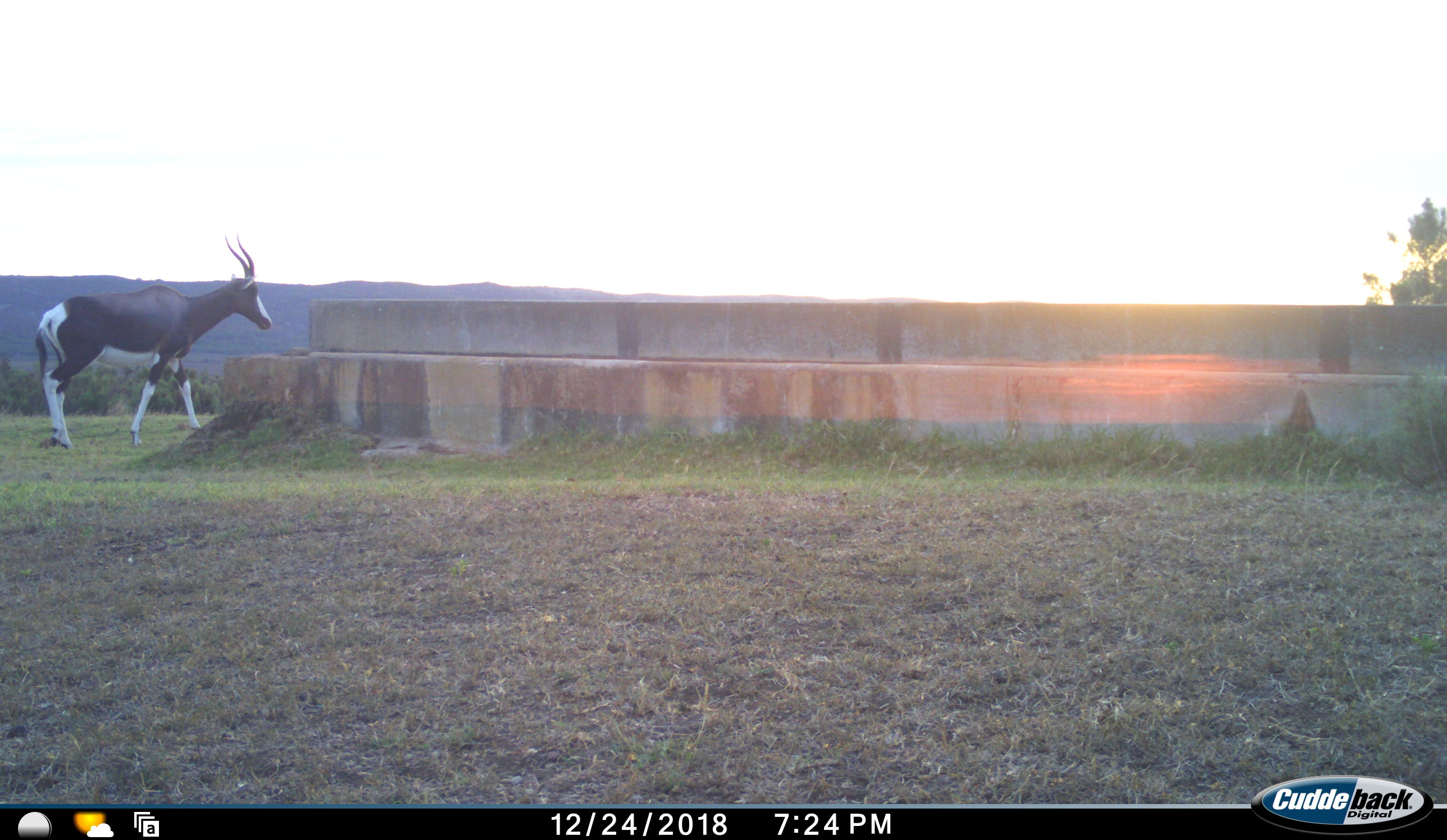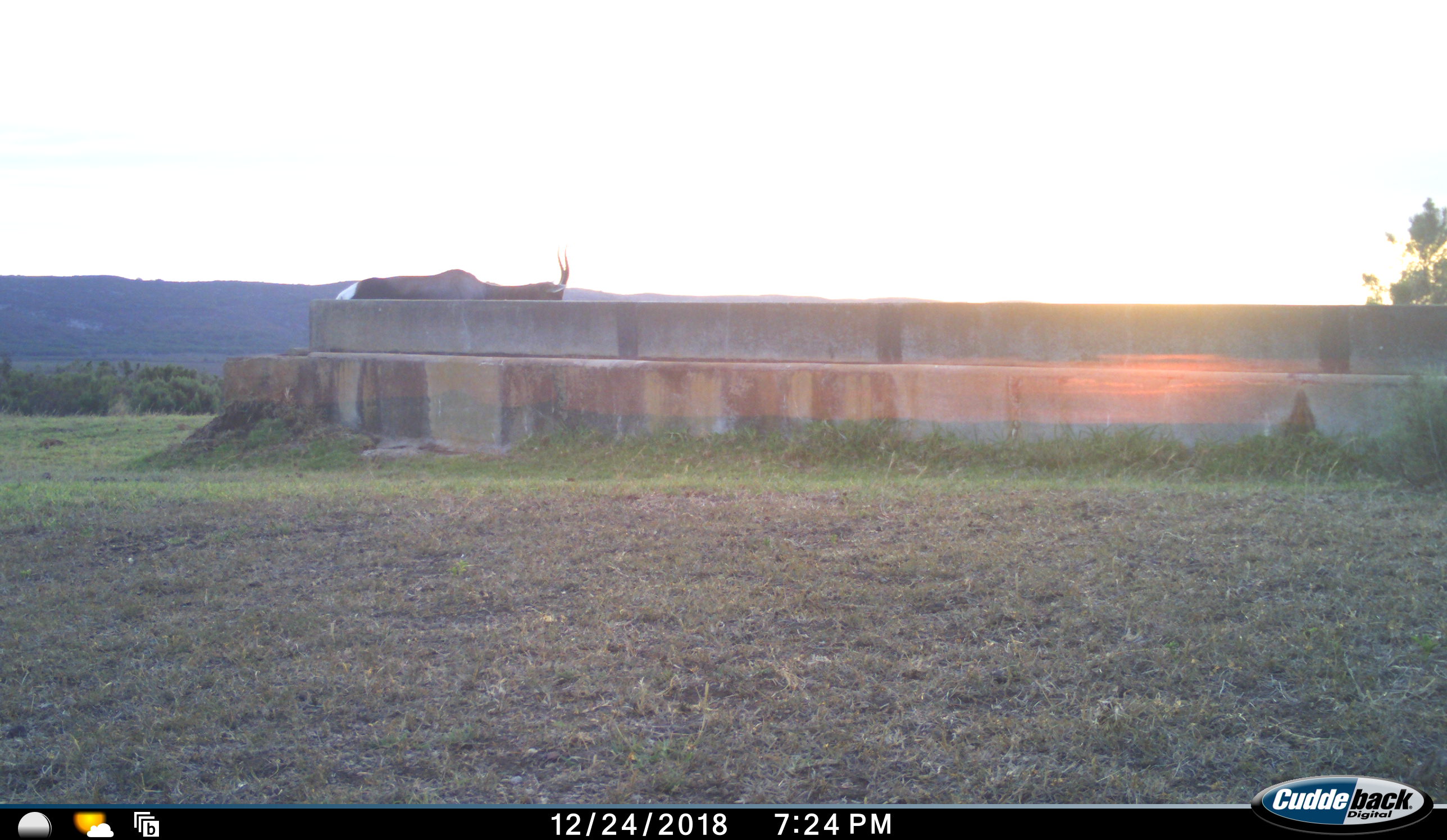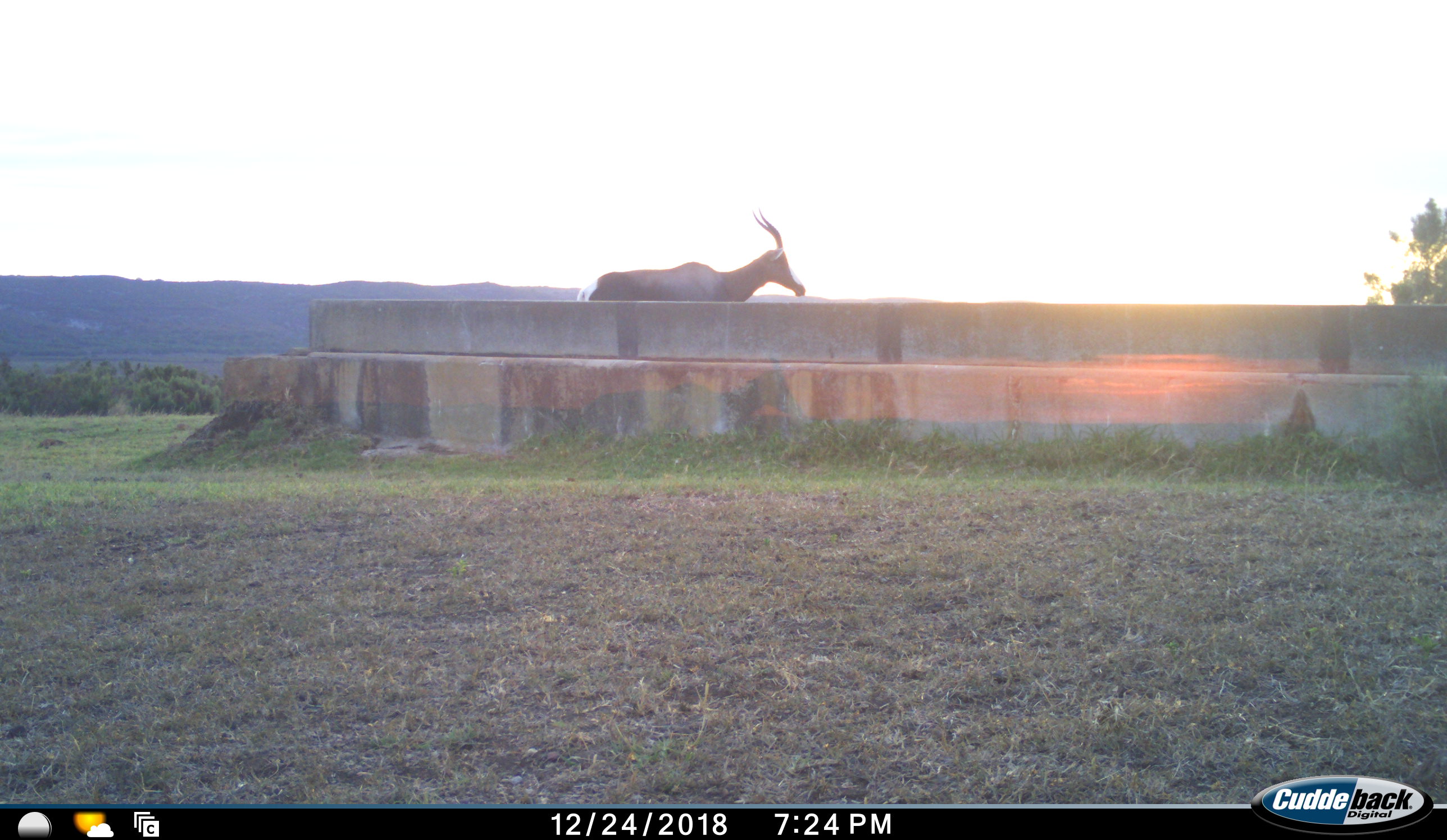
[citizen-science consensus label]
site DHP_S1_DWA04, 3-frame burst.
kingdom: Animalia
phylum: Chordata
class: Mammalia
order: Artiodactyla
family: Bovidae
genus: Damaliscus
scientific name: Damaliscus pygargus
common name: bontebok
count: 1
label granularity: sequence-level